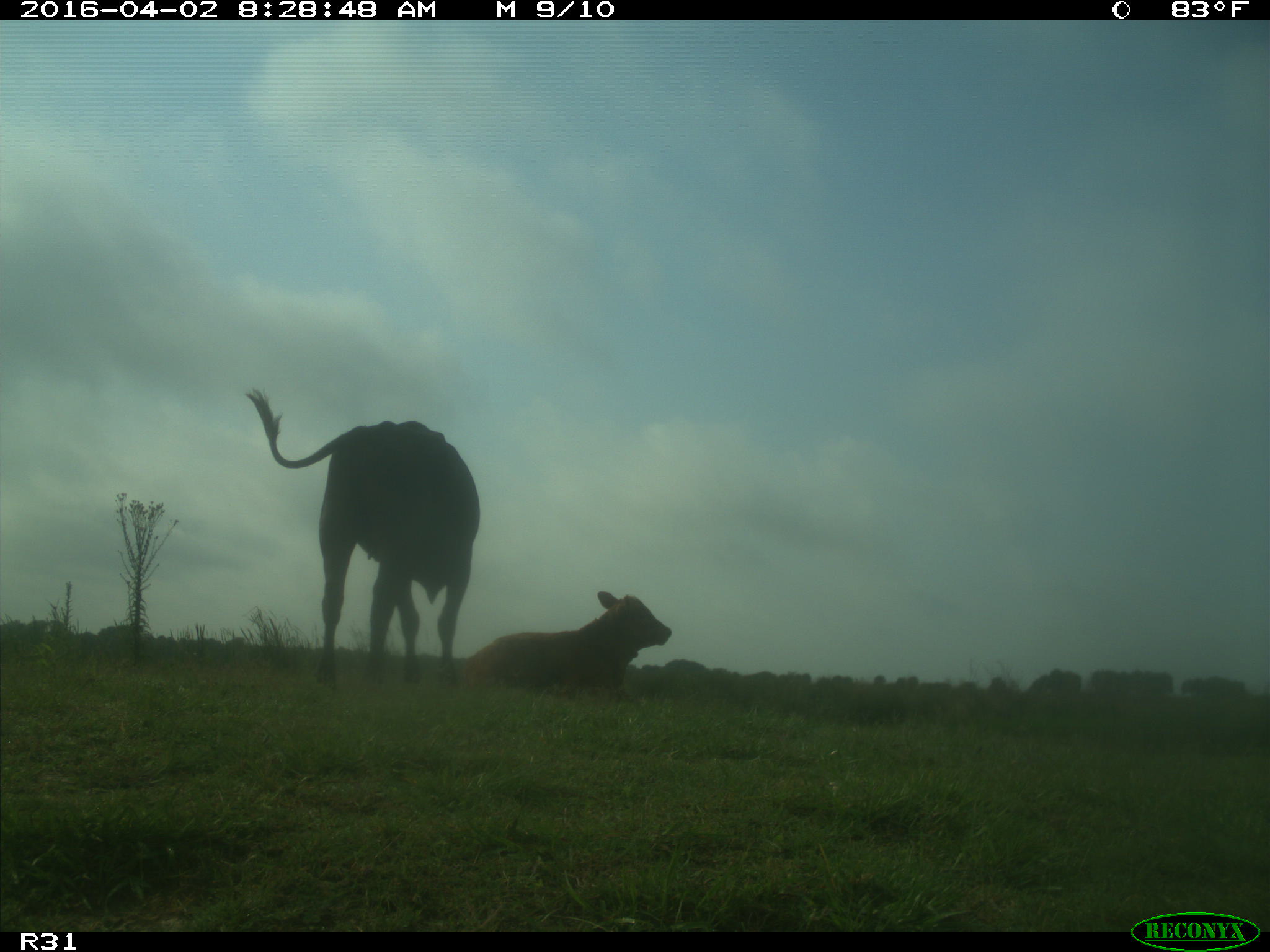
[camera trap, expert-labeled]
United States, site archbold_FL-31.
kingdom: Animalia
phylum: Chordata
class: Mammalia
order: Artiodactyla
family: Bovidae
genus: Bos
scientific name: Bos taurus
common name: domestic cow